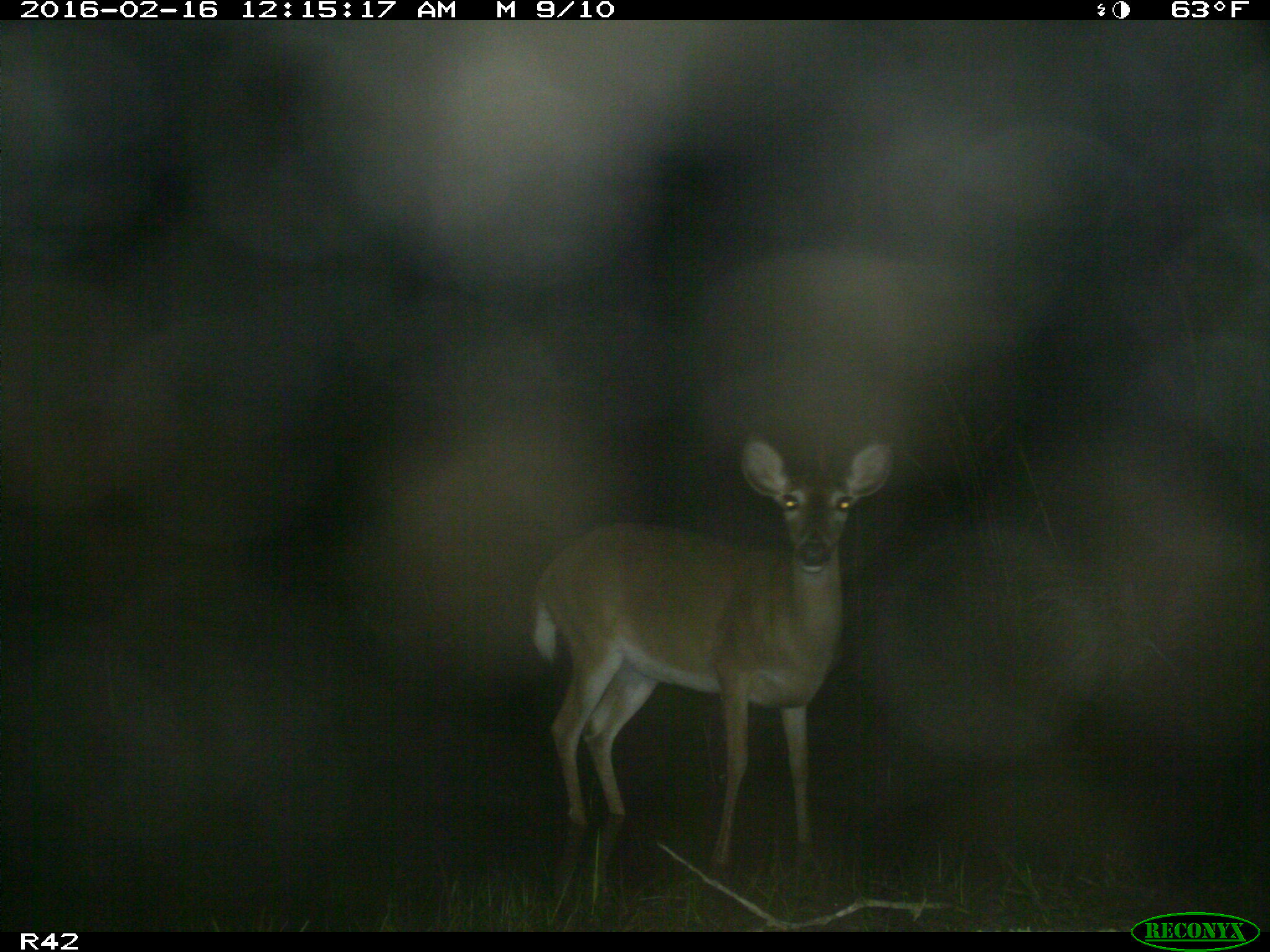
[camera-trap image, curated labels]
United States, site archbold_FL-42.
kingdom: Animalia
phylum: Chordata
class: Mammalia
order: Artiodactyla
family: Cervidae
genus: Odocoileus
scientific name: Odocoileus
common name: deer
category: unidentified deer